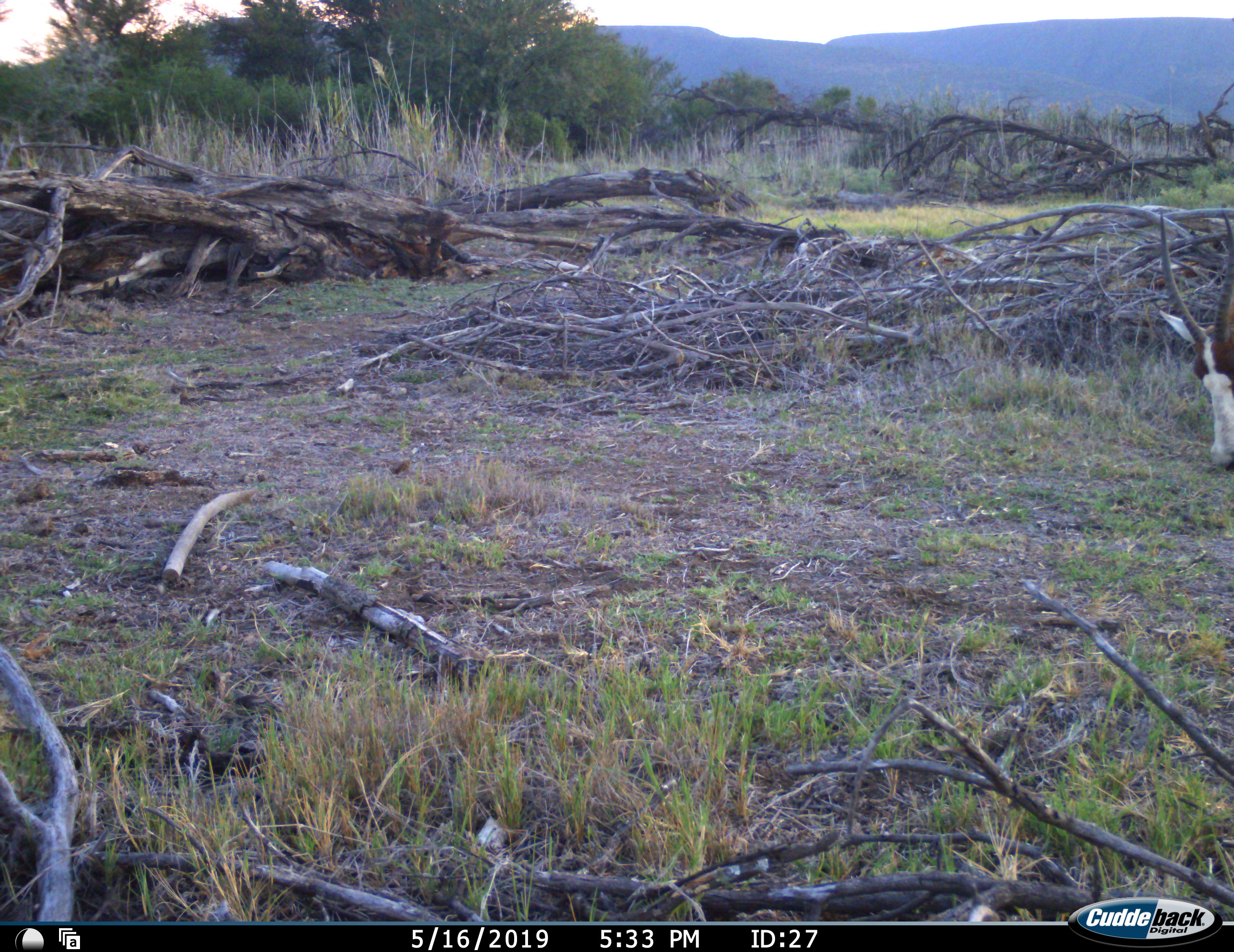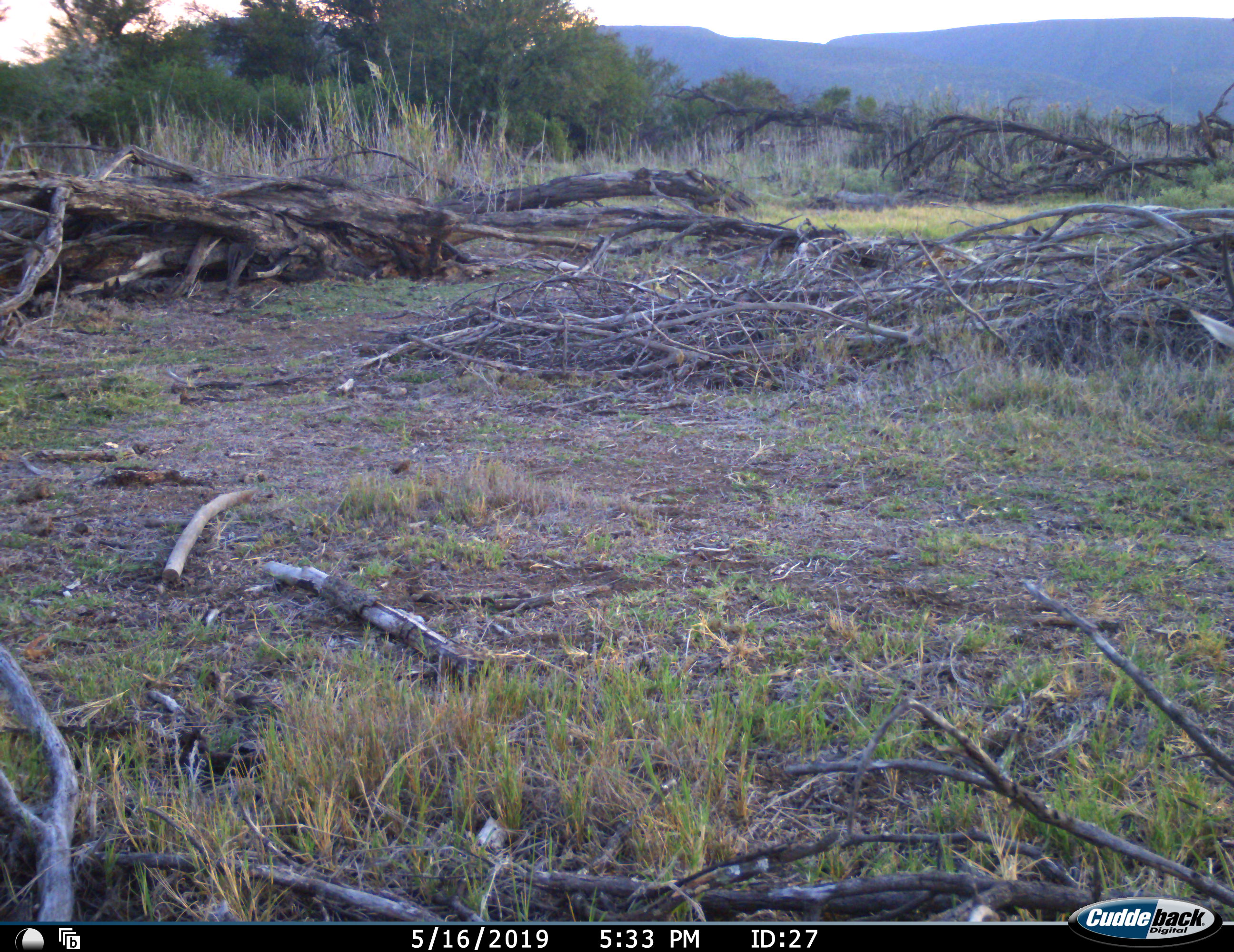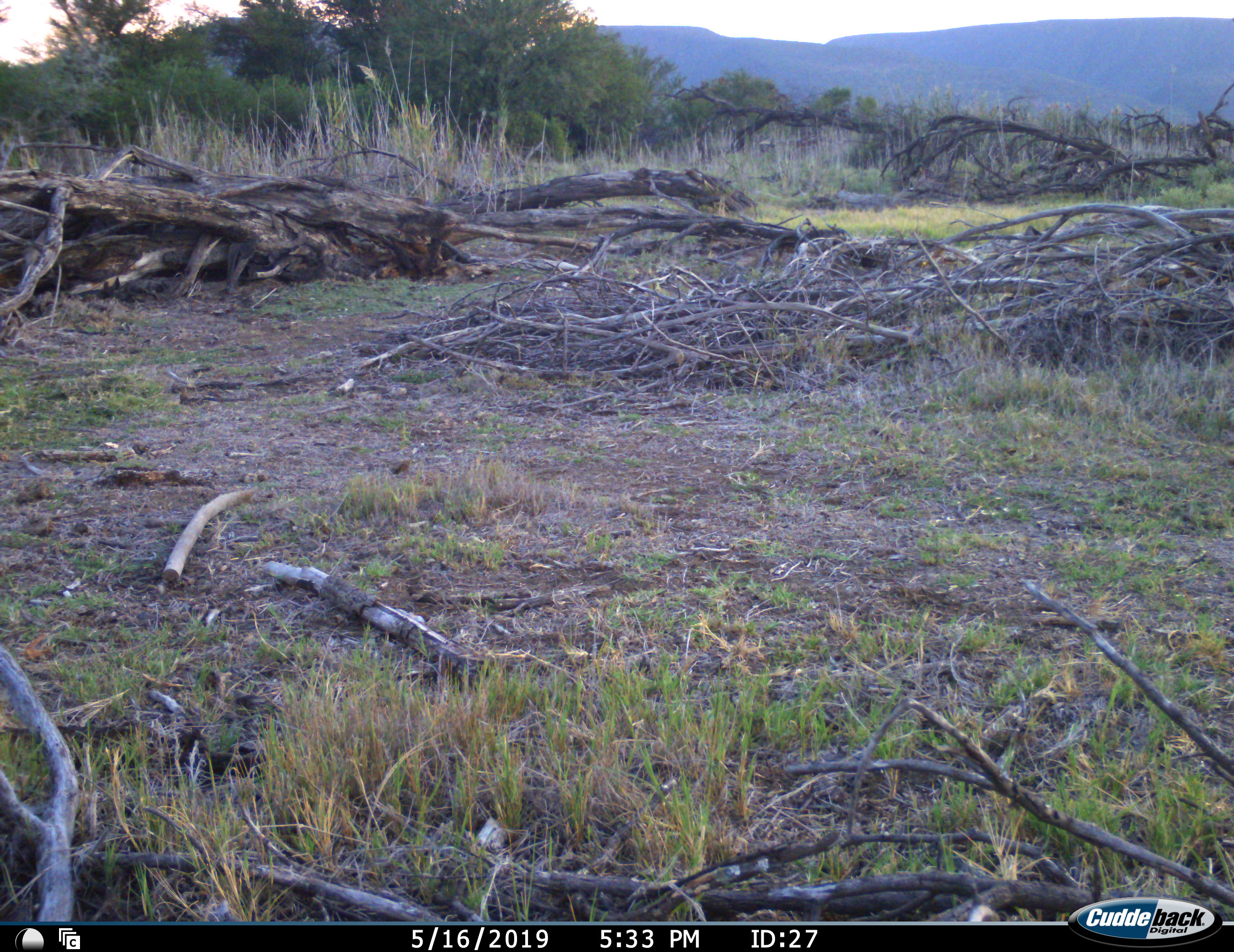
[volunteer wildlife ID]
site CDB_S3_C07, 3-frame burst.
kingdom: Animalia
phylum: Chordata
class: Mammalia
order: Artiodactyla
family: Bovidae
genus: Damaliscus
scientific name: Damaliscus pygargus phillipsi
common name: blesbok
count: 1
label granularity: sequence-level